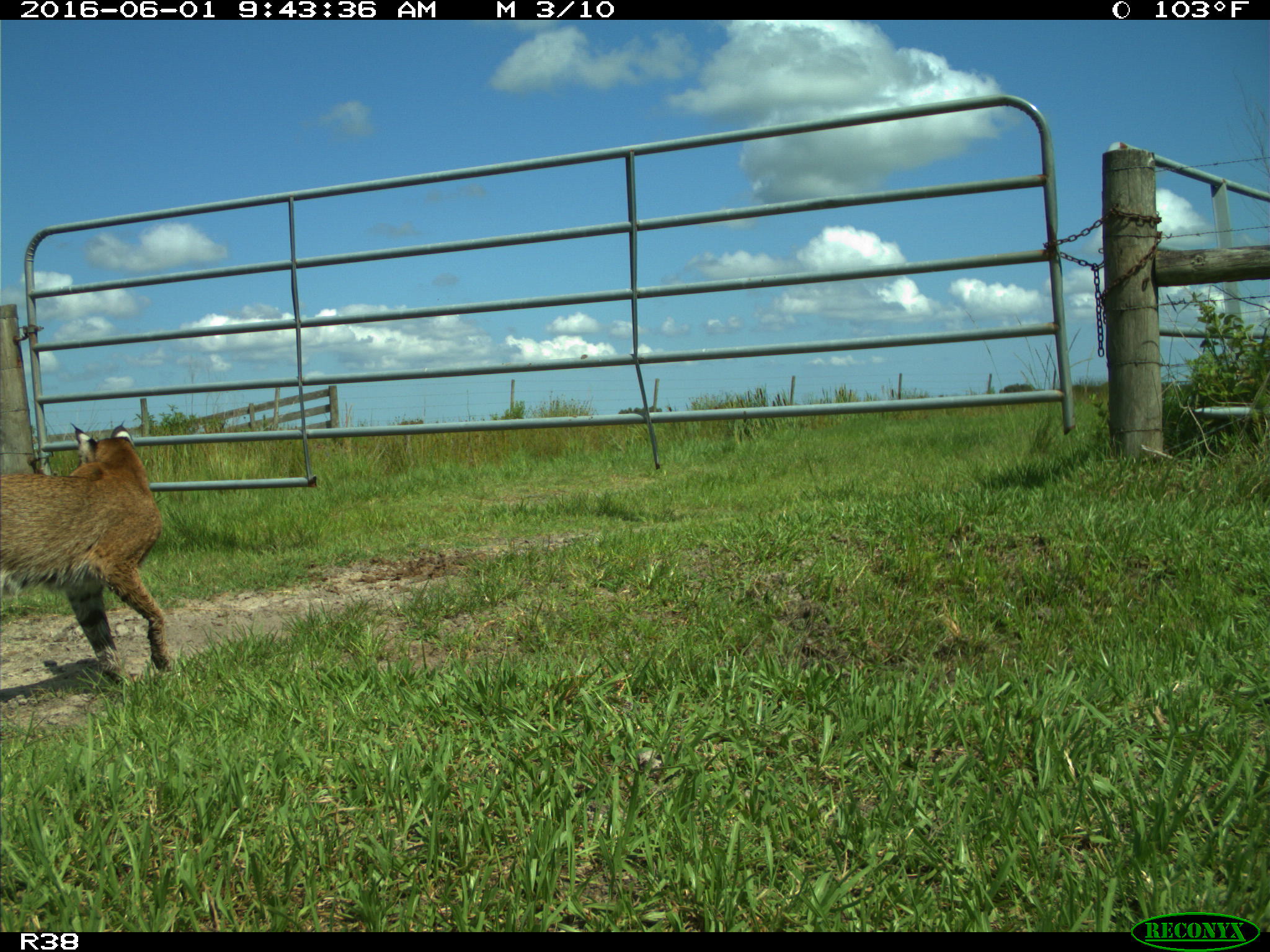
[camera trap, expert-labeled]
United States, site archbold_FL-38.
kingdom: Animalia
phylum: Chordata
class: Mammalia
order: Carnivora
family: Felidae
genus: Lynx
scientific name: Lynx rufus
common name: bobcat